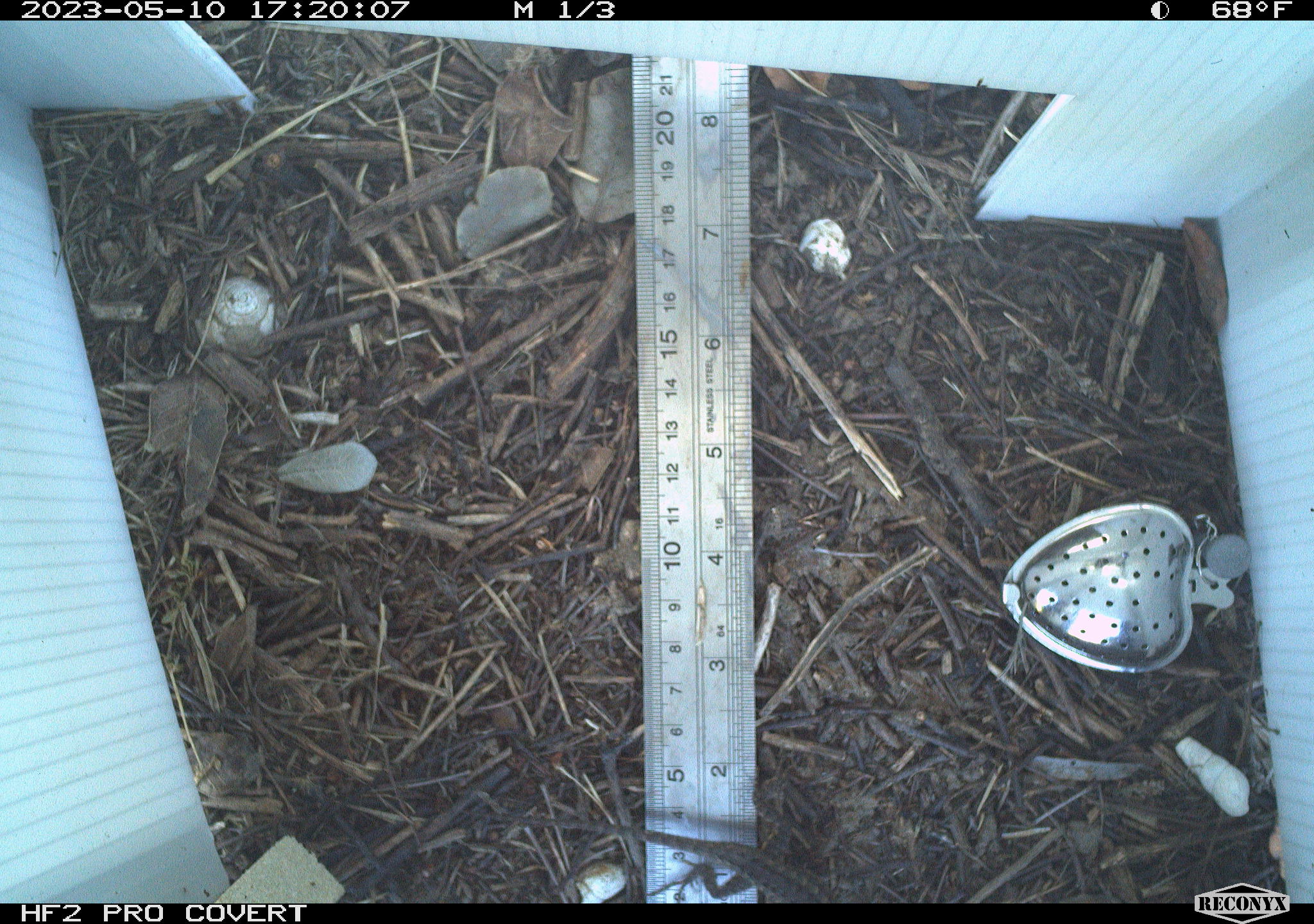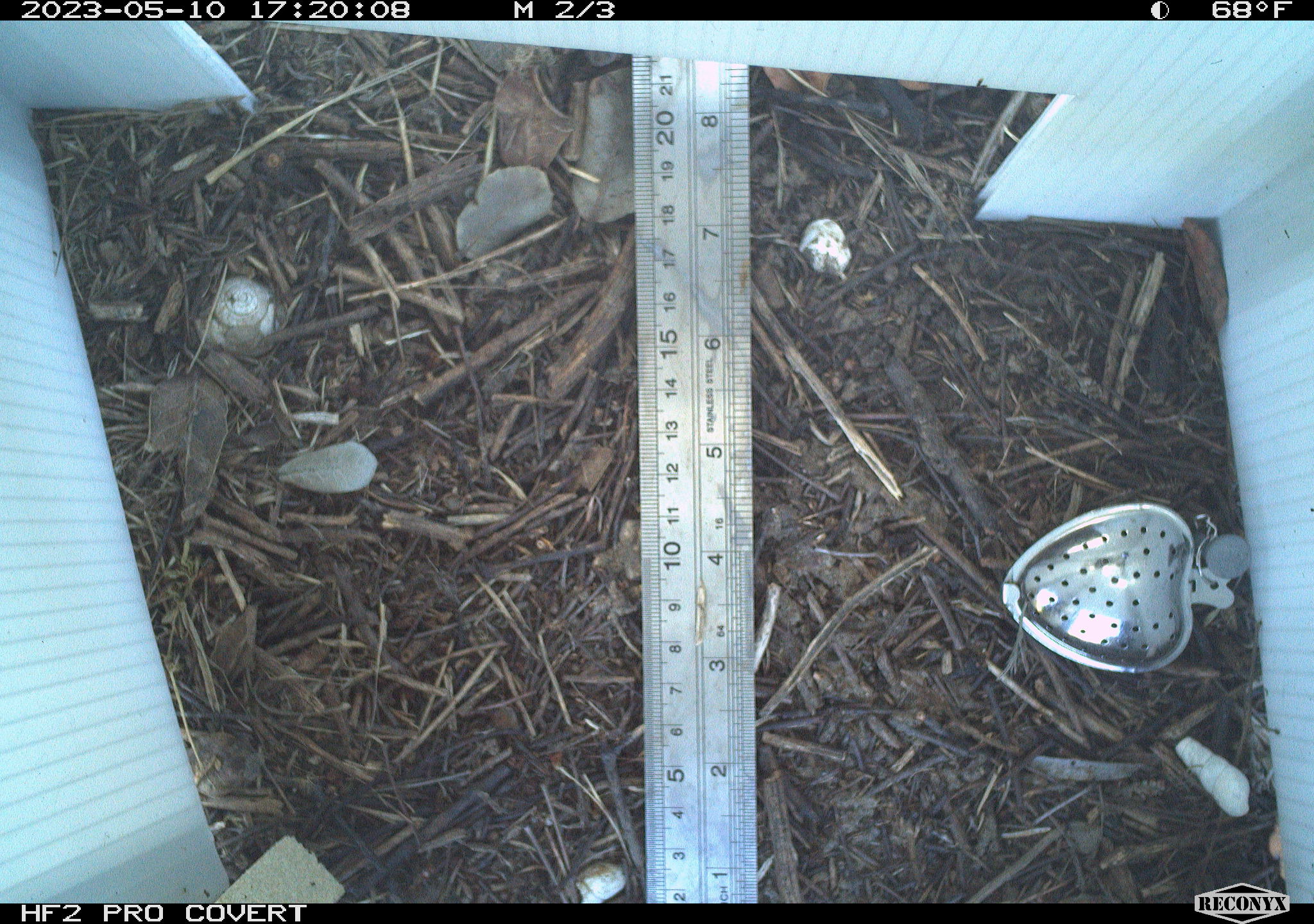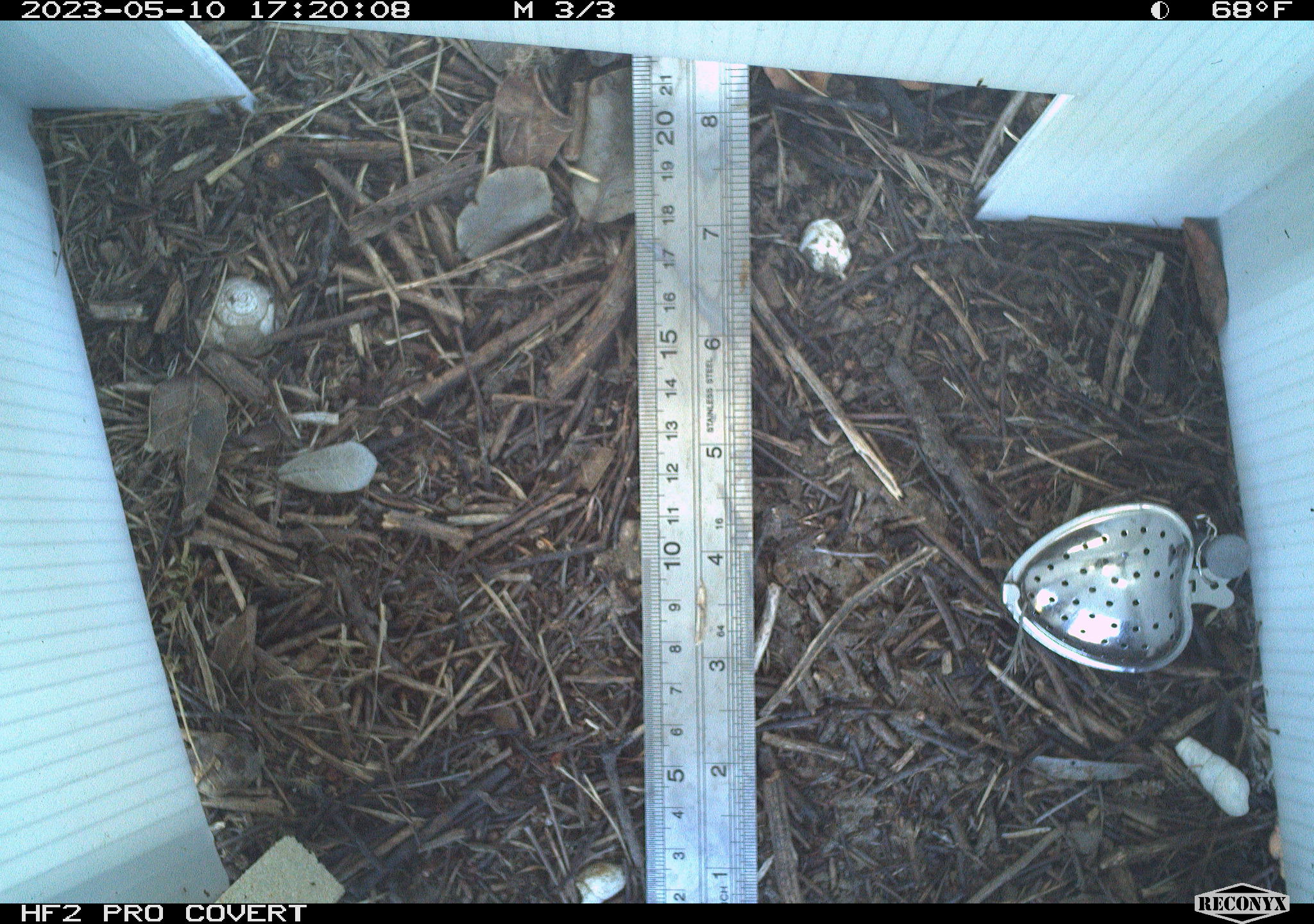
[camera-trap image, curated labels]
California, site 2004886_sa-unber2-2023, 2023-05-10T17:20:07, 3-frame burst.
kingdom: Animalia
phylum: Chordata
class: Reptilia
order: Squamata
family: Phrynosomatidae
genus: Sceloporus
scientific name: Sceloporus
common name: spiny lizards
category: sceloporus species